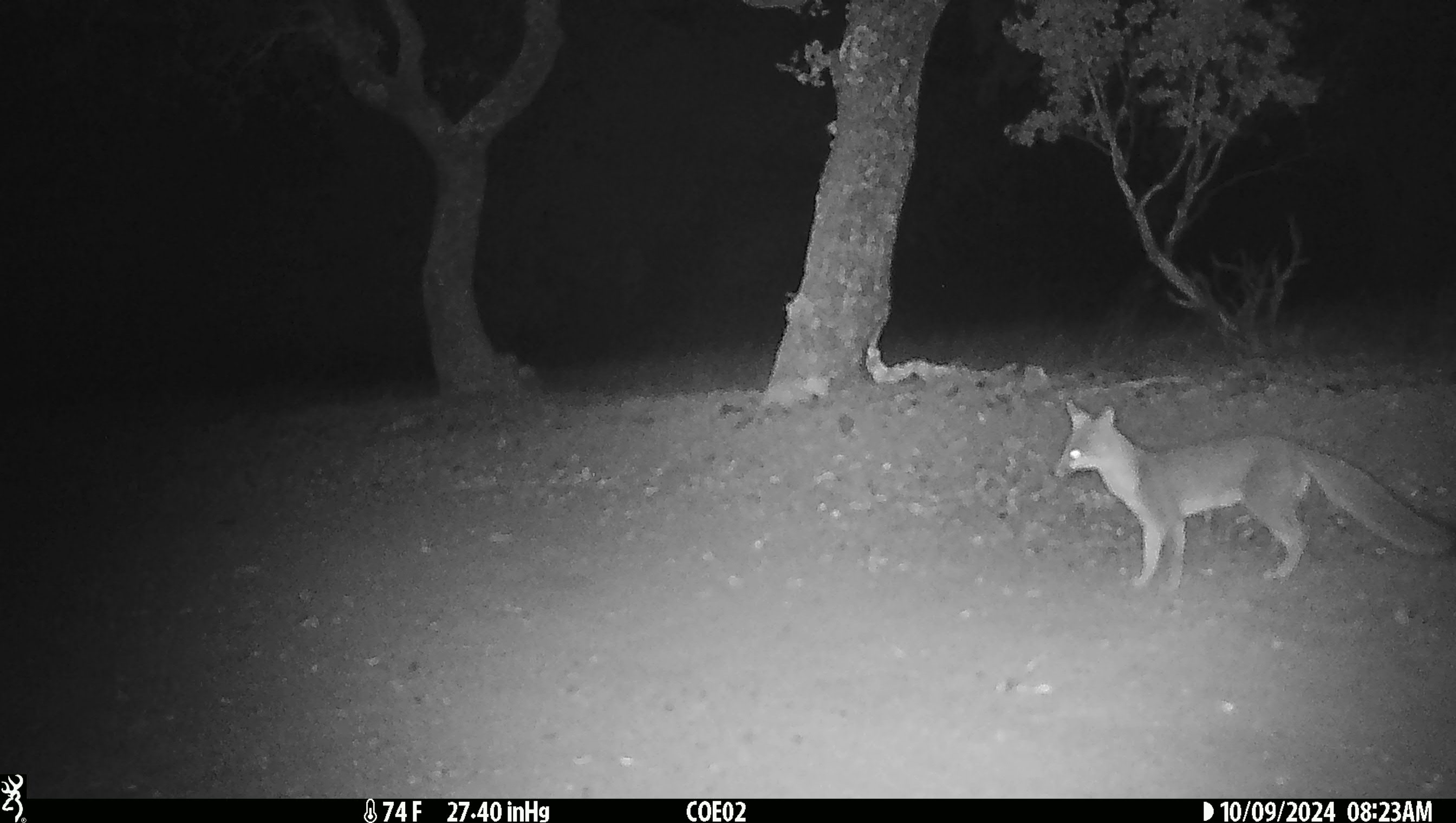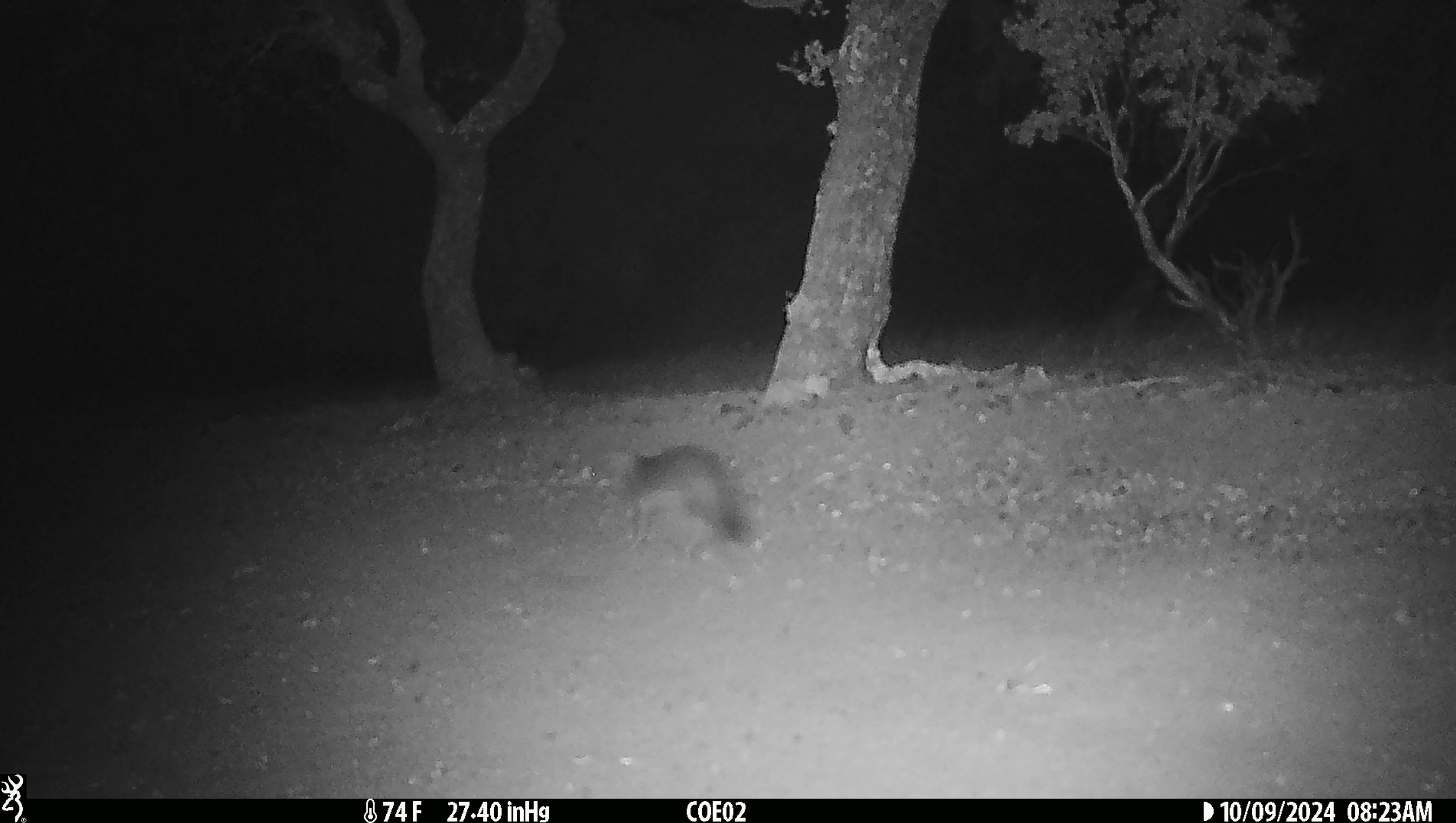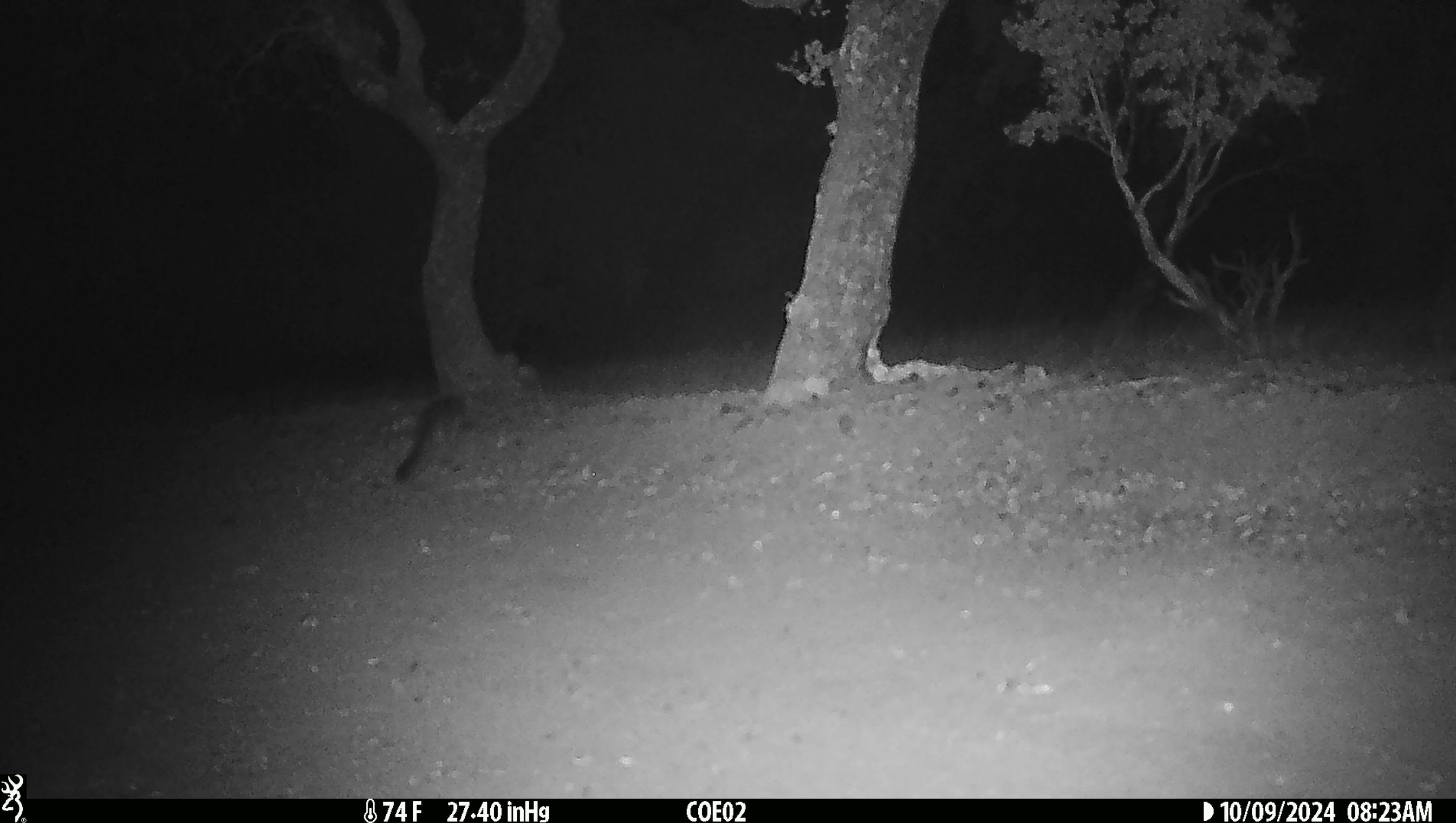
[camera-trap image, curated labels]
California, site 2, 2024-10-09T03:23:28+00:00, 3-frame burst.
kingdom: Animalia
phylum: Chordata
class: Mammalia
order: Carnivora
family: Canidae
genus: Urocyon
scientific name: Urocyon cinereoargenteus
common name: gray fox